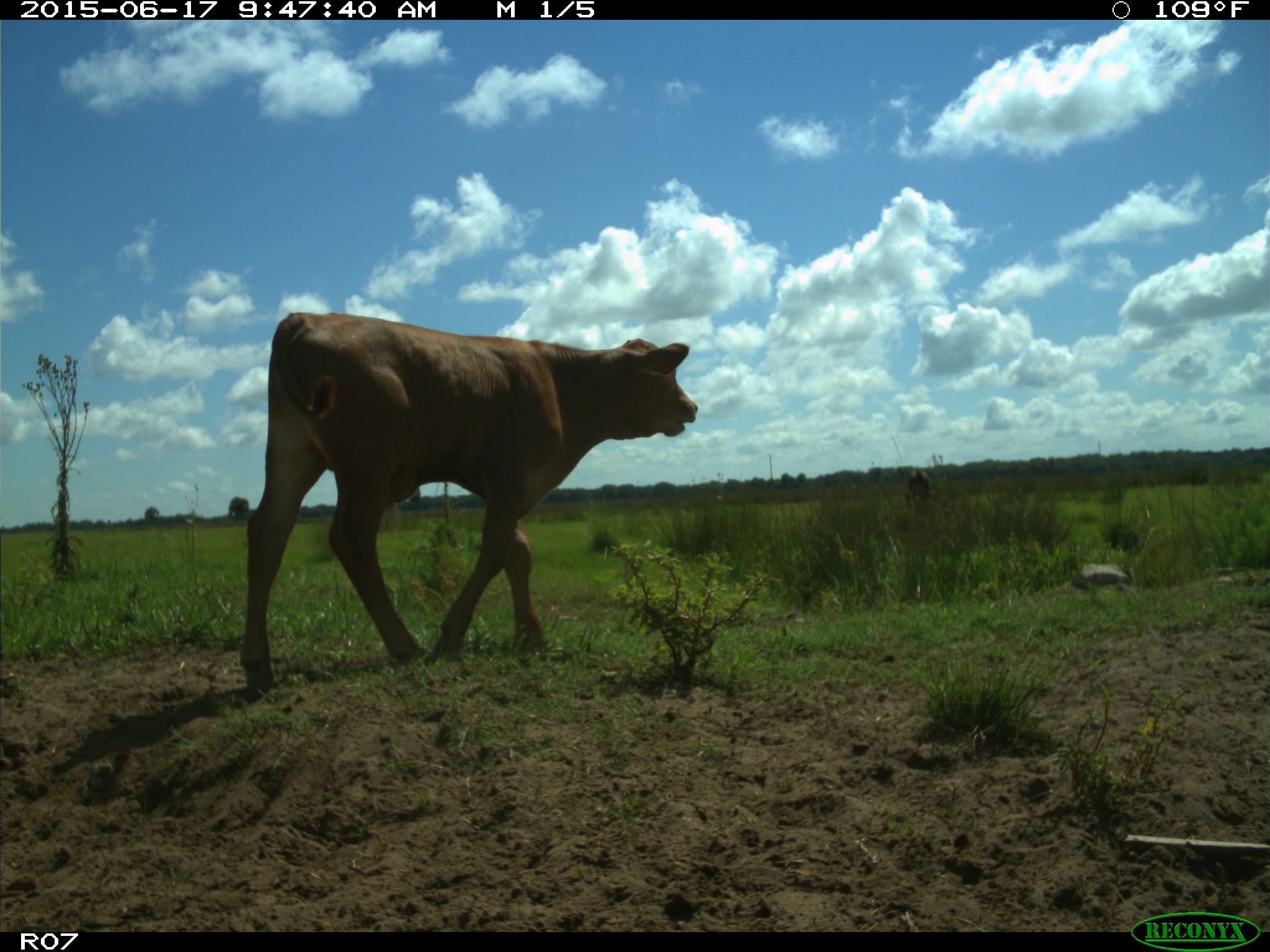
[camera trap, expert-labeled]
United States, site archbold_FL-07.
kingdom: Animalia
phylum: Chordata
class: Mammalia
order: Artiodactyla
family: Bovidae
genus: Bos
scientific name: Bos taurus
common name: domestic cow